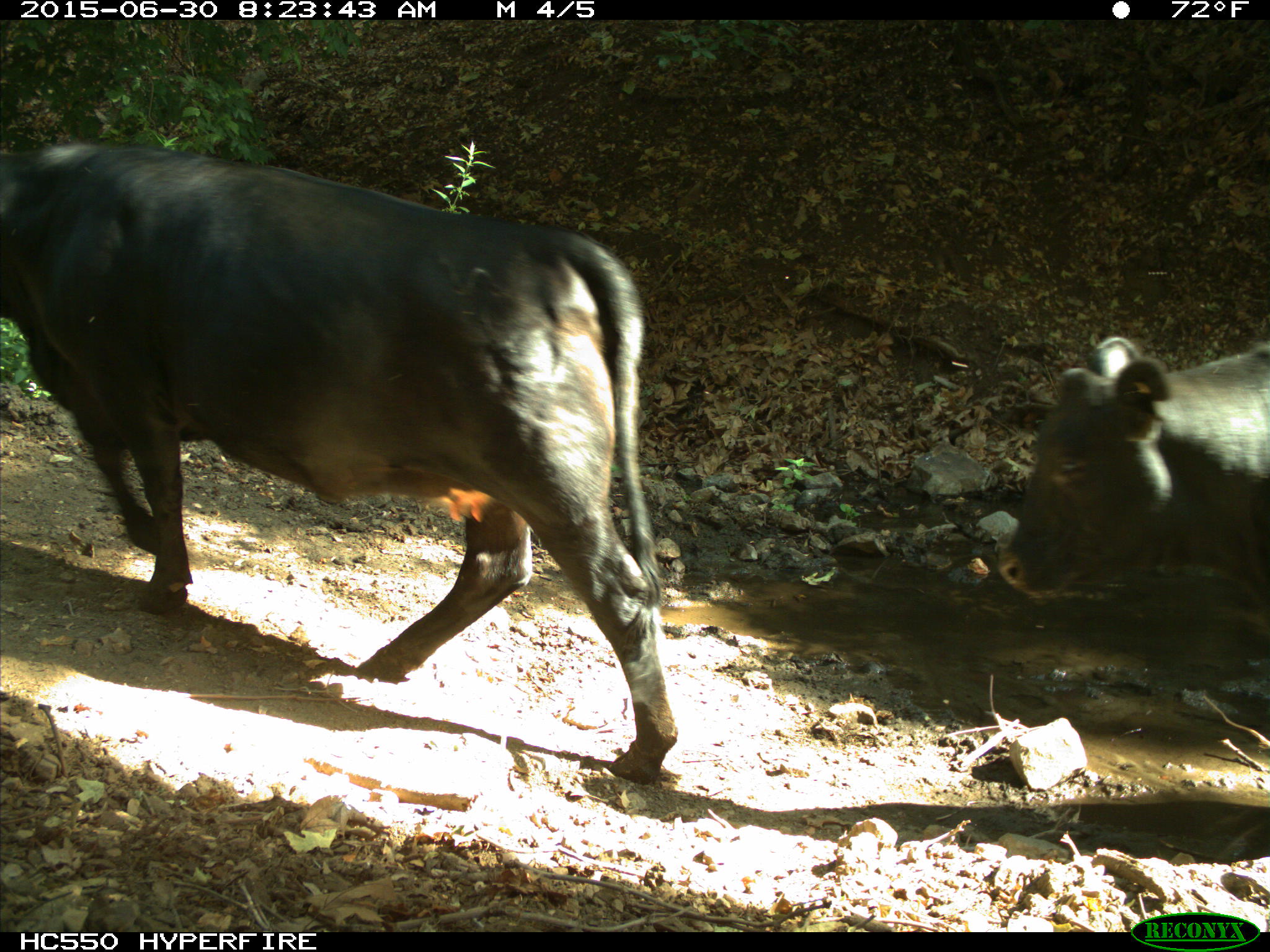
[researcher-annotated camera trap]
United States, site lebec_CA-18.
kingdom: Animalia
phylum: Chordata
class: Mammalia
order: Artiodactyla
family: Bovidae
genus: Bos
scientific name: Bos taurus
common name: domestic cow